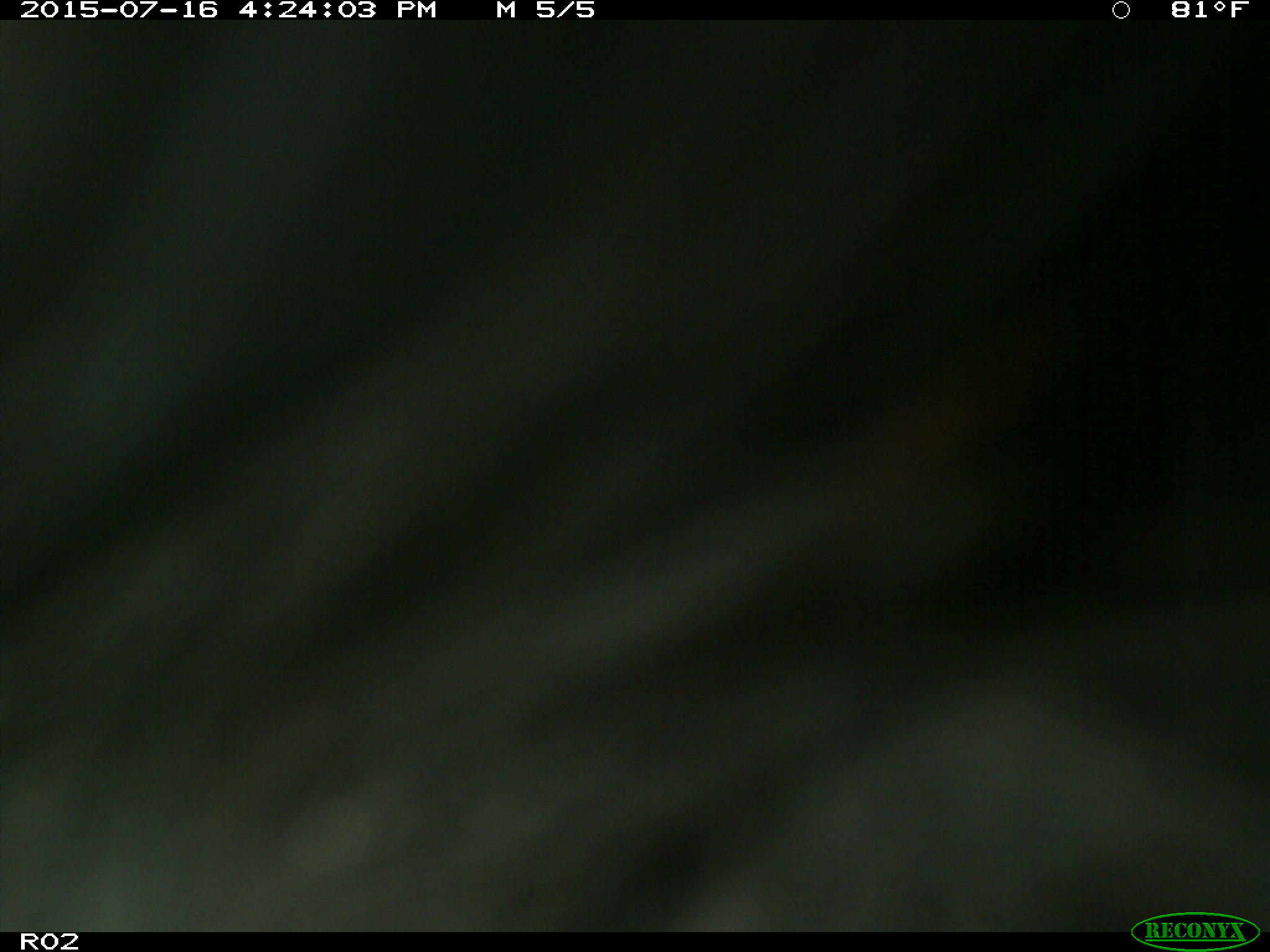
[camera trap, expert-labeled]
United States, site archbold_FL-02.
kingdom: Animalia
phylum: Chordata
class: Mammalia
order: Artiodactyla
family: Bovidae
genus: Bos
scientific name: Bos taurus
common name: domestic cow